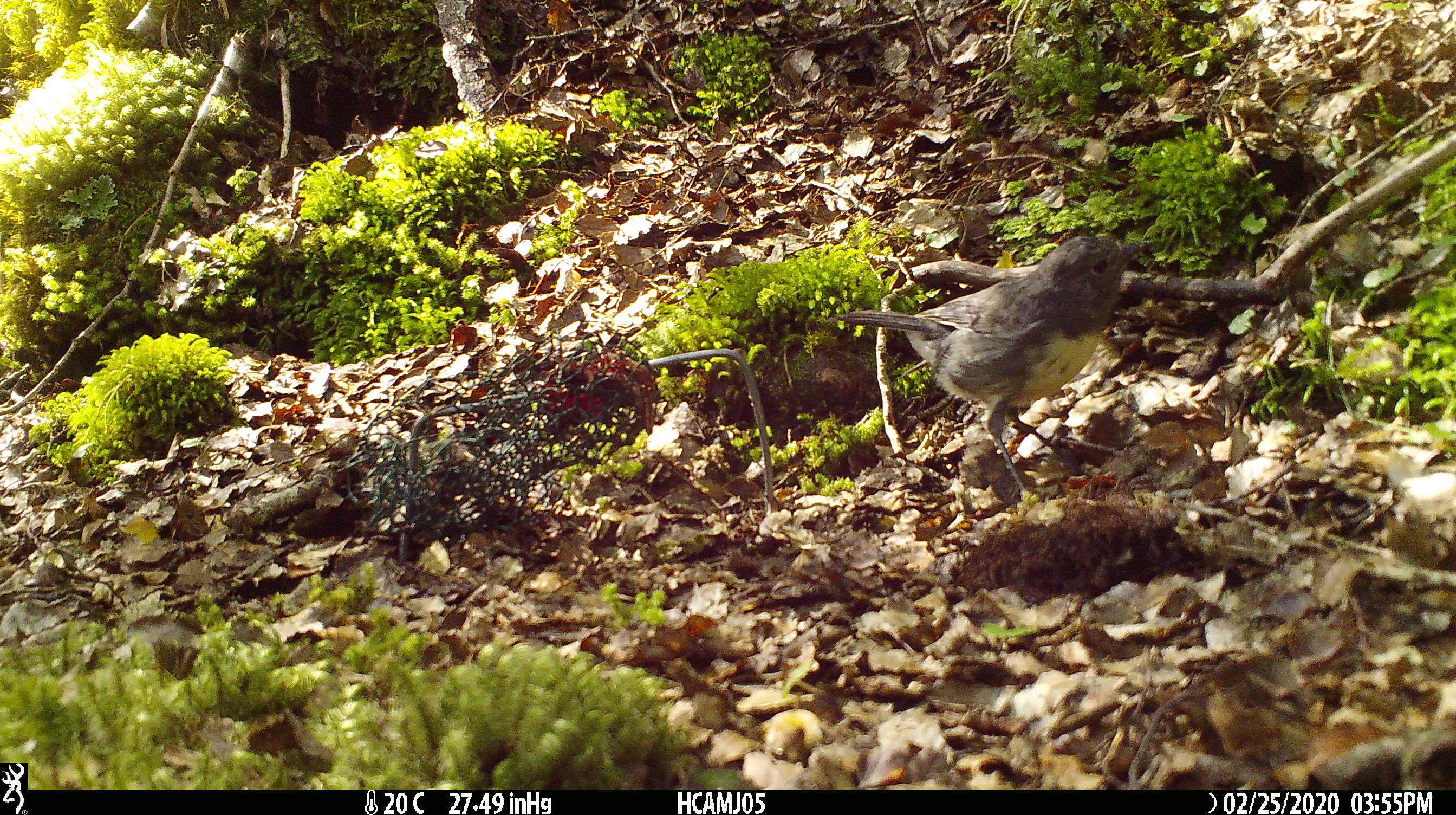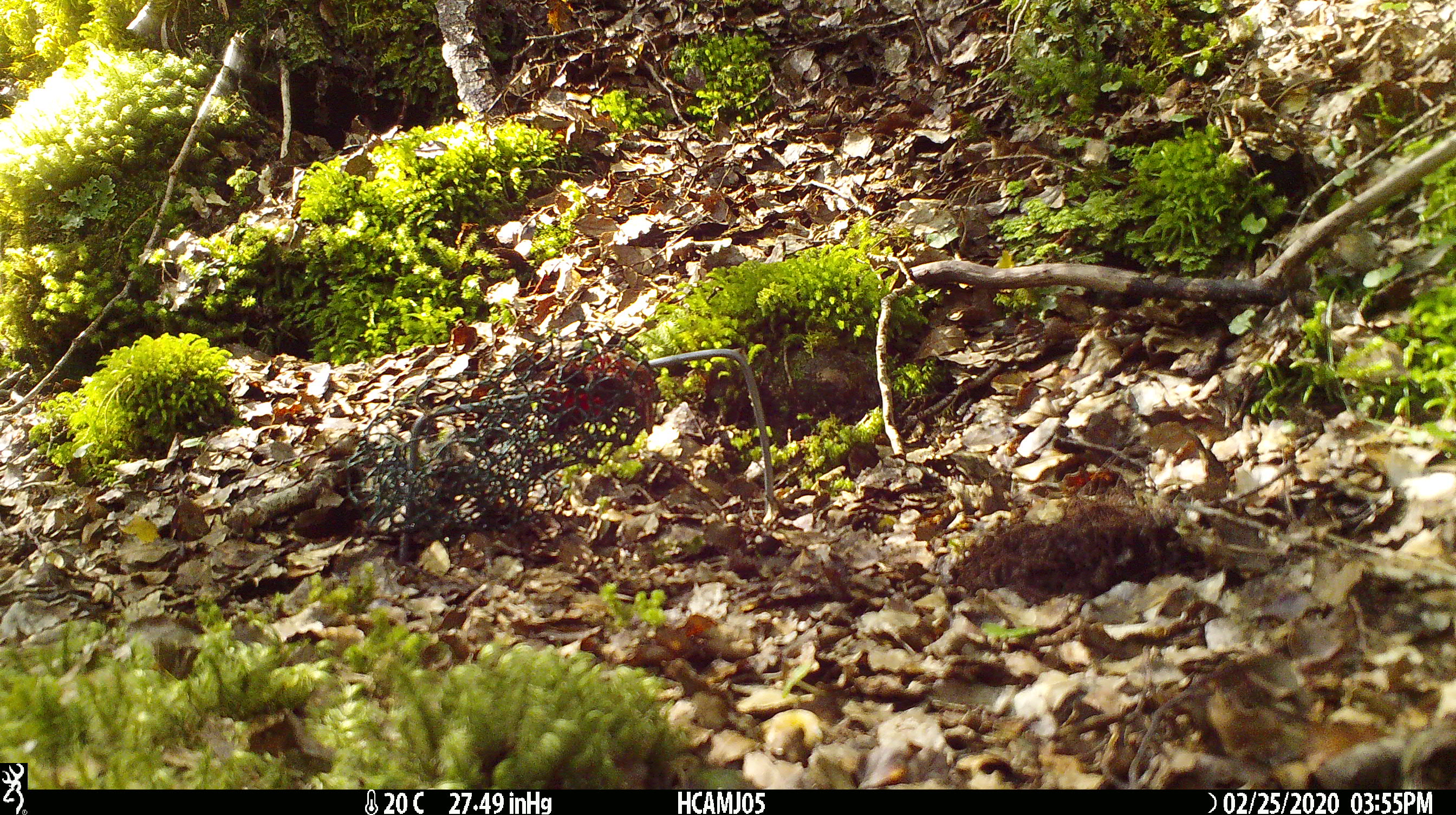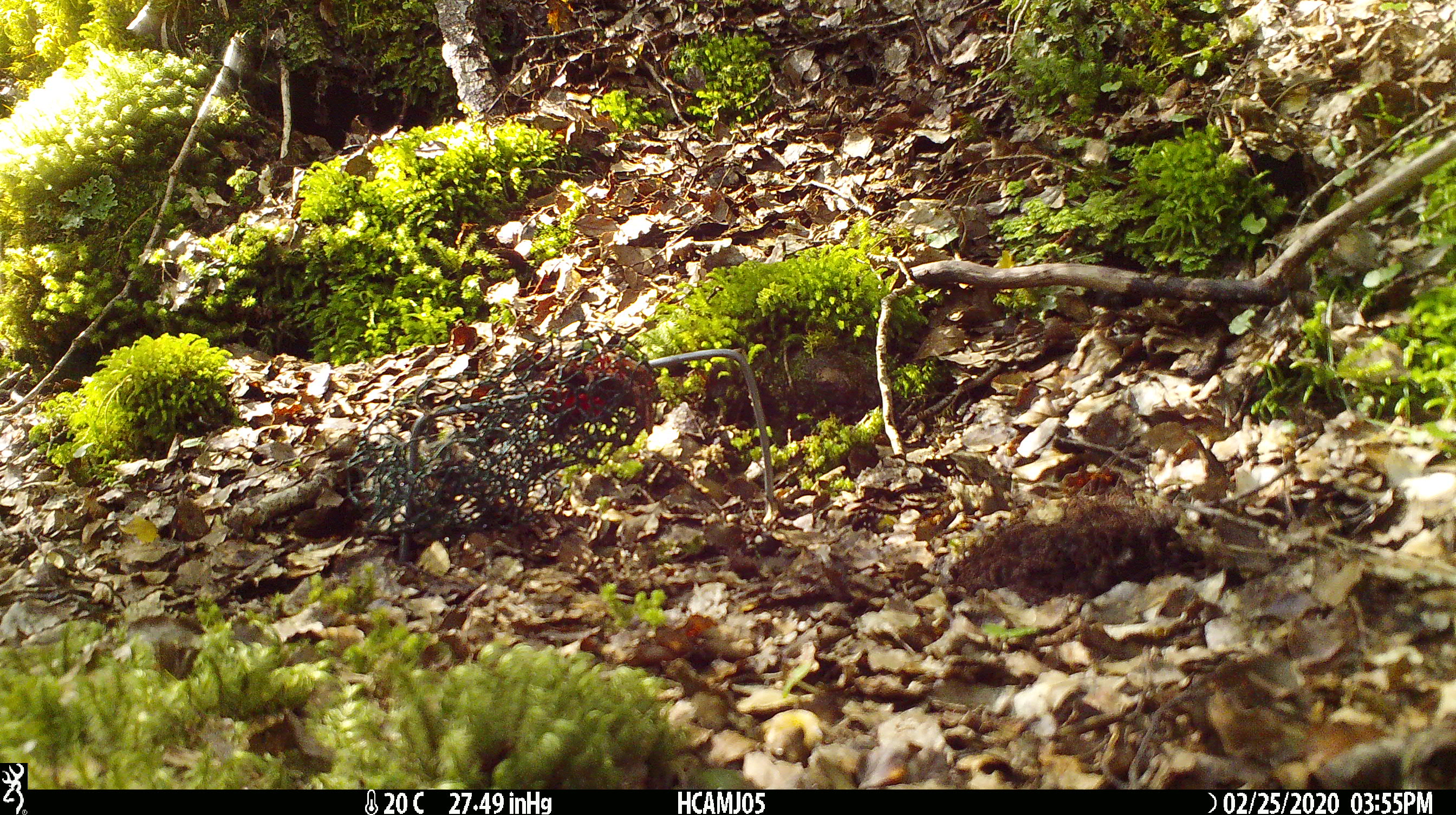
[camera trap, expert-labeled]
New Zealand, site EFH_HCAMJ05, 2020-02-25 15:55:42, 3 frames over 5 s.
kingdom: Animalia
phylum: Chordata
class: Aves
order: Passeriformes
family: Petroicidae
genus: Petroica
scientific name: Petroica australis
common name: new zealand robin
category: robin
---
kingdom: Animalia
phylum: Chordata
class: Mammalia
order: Rodentia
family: Muridae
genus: Mus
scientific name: Mus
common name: mouse